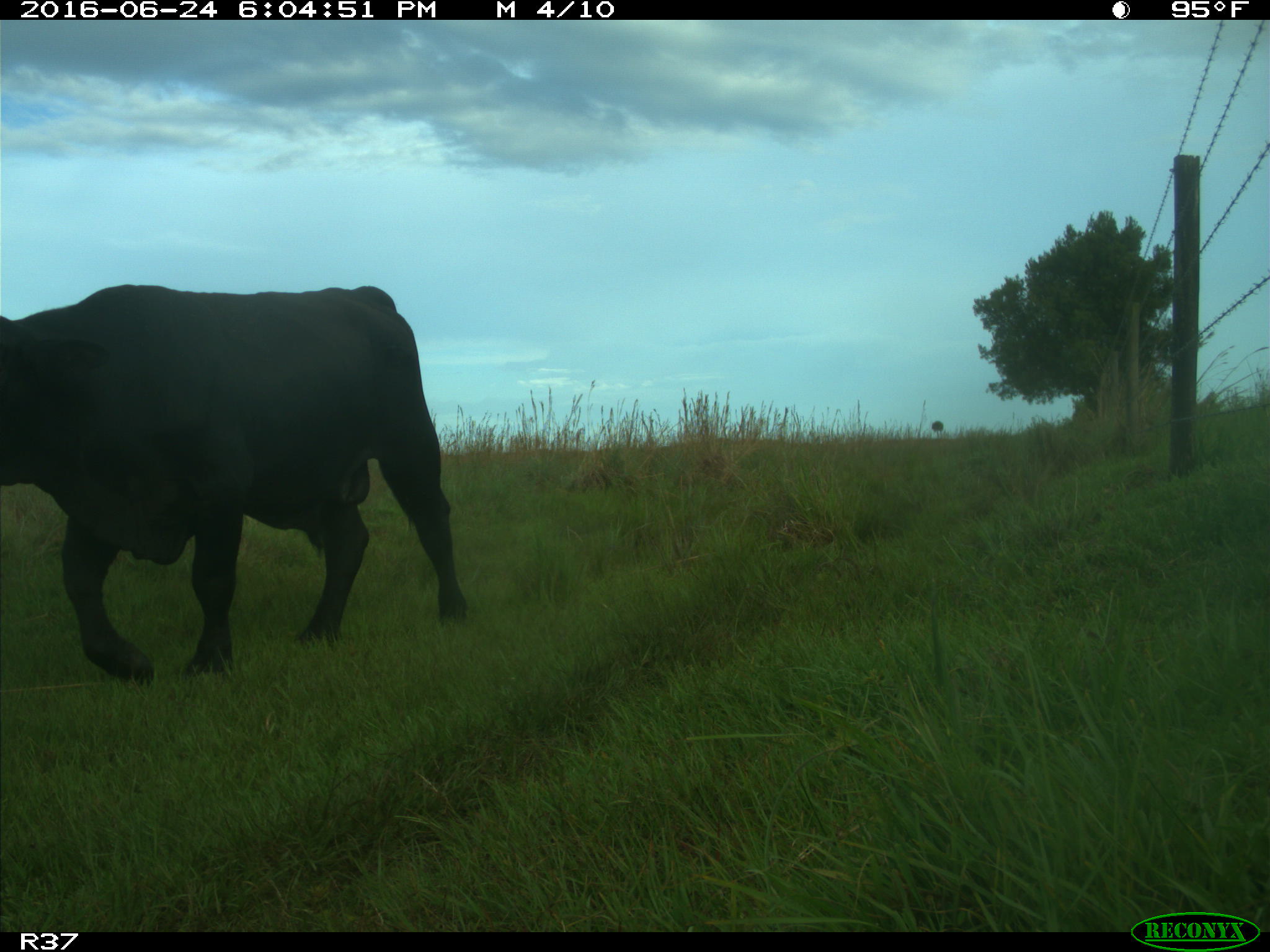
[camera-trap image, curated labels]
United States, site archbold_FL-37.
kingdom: Animalia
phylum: Chordata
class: Mammalia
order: Artiodactyla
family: Bovidae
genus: Bos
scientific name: Bos taurus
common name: domestic cow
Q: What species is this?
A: Bos taurus (domestic cow).